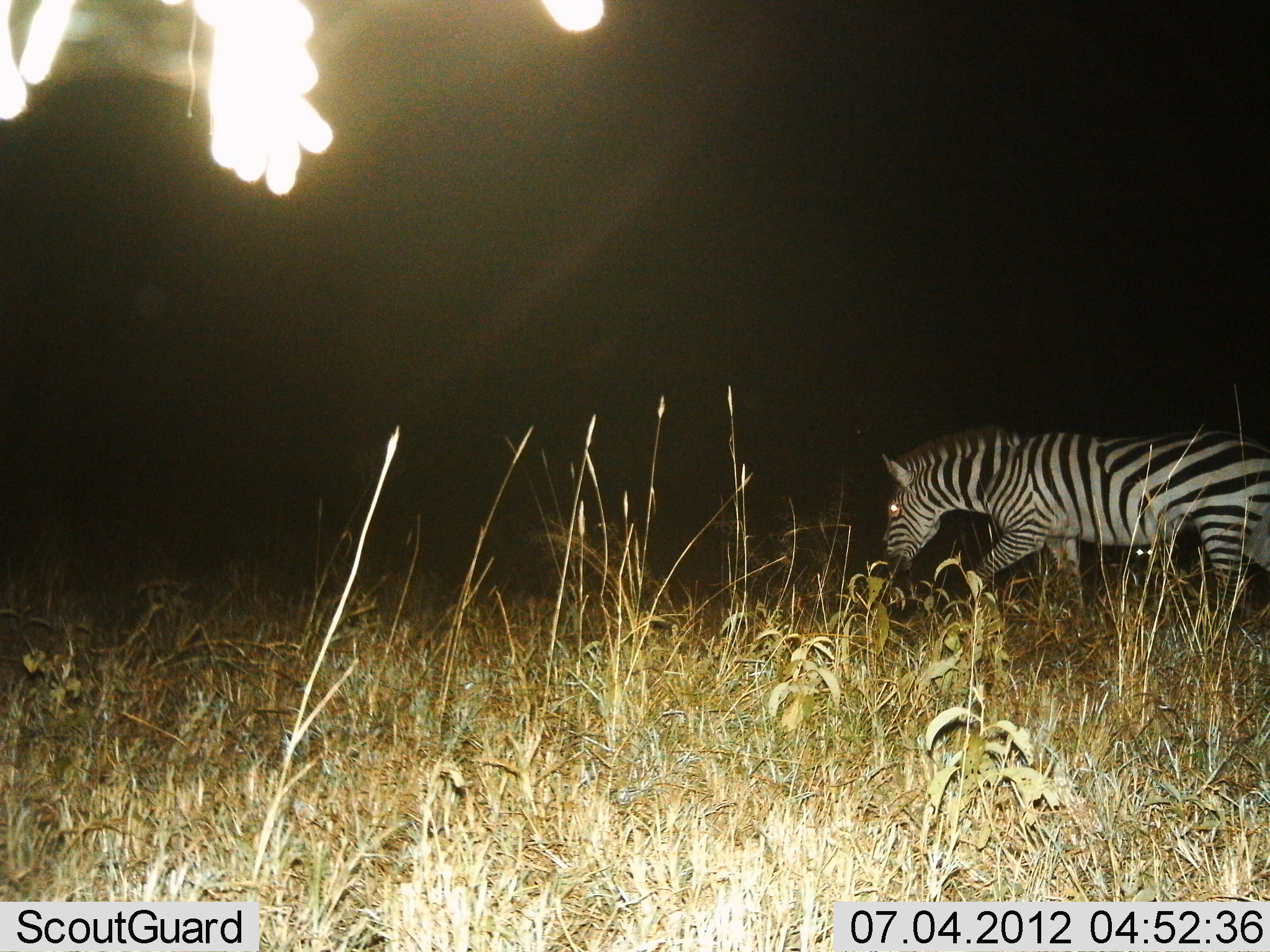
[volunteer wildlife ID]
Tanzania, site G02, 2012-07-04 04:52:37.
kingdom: Animalia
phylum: Chordata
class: Mammalia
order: Perissodactyla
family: Equidae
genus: Equus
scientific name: Equus quagga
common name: plains zebra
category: zebra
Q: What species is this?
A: Zebra (plains zebra) (Equus quagga).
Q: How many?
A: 1.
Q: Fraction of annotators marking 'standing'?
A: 10%.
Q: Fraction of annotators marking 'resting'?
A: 0%.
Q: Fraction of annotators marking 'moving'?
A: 100%.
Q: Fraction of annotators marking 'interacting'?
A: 0%.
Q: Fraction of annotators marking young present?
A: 0%.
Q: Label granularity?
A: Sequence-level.